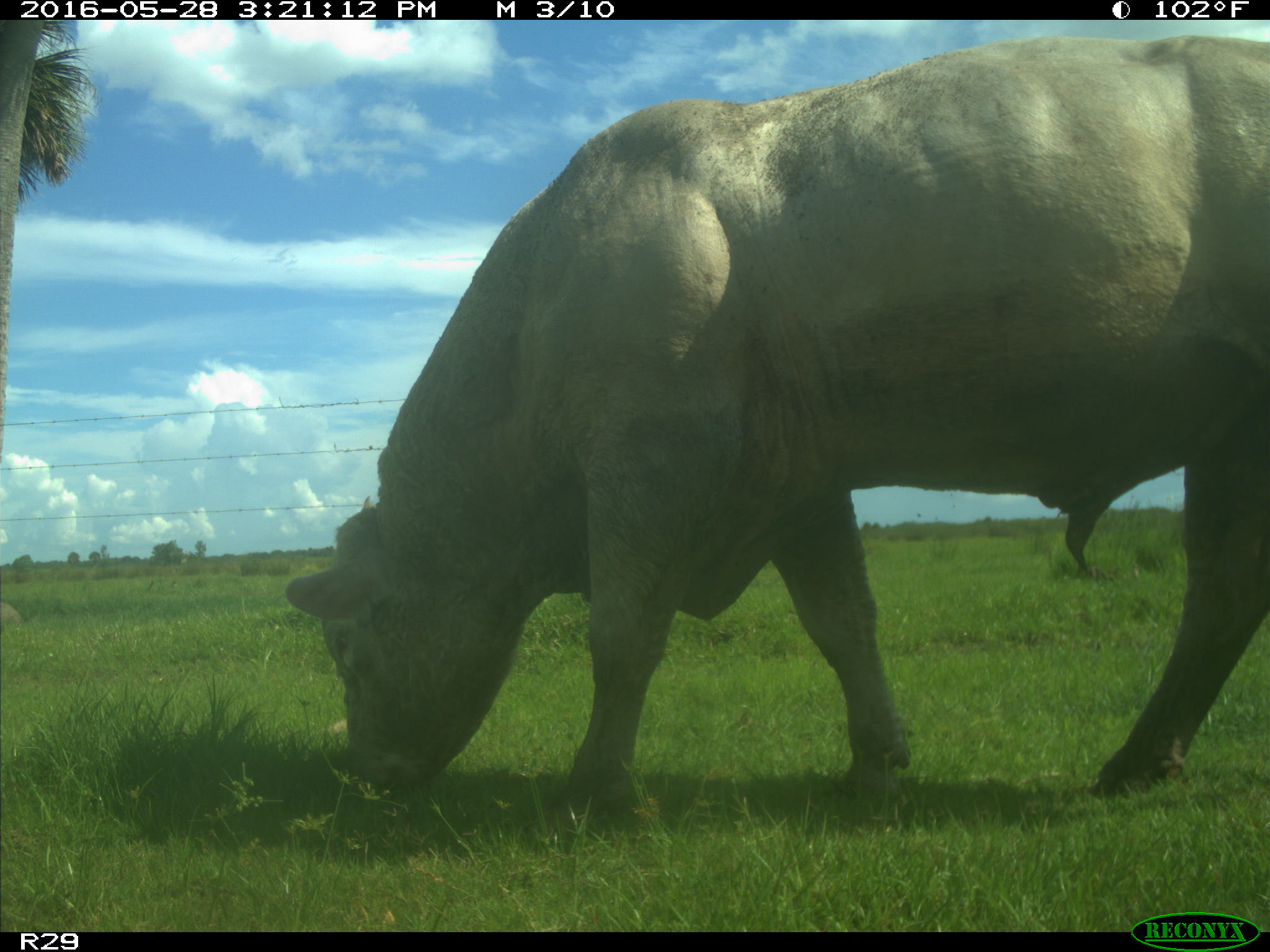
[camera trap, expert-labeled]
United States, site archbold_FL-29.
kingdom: Animalia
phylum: Chordata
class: Mammalia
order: Artiodactyla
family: Bovidae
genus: Bos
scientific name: Bos taurus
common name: domestic cow